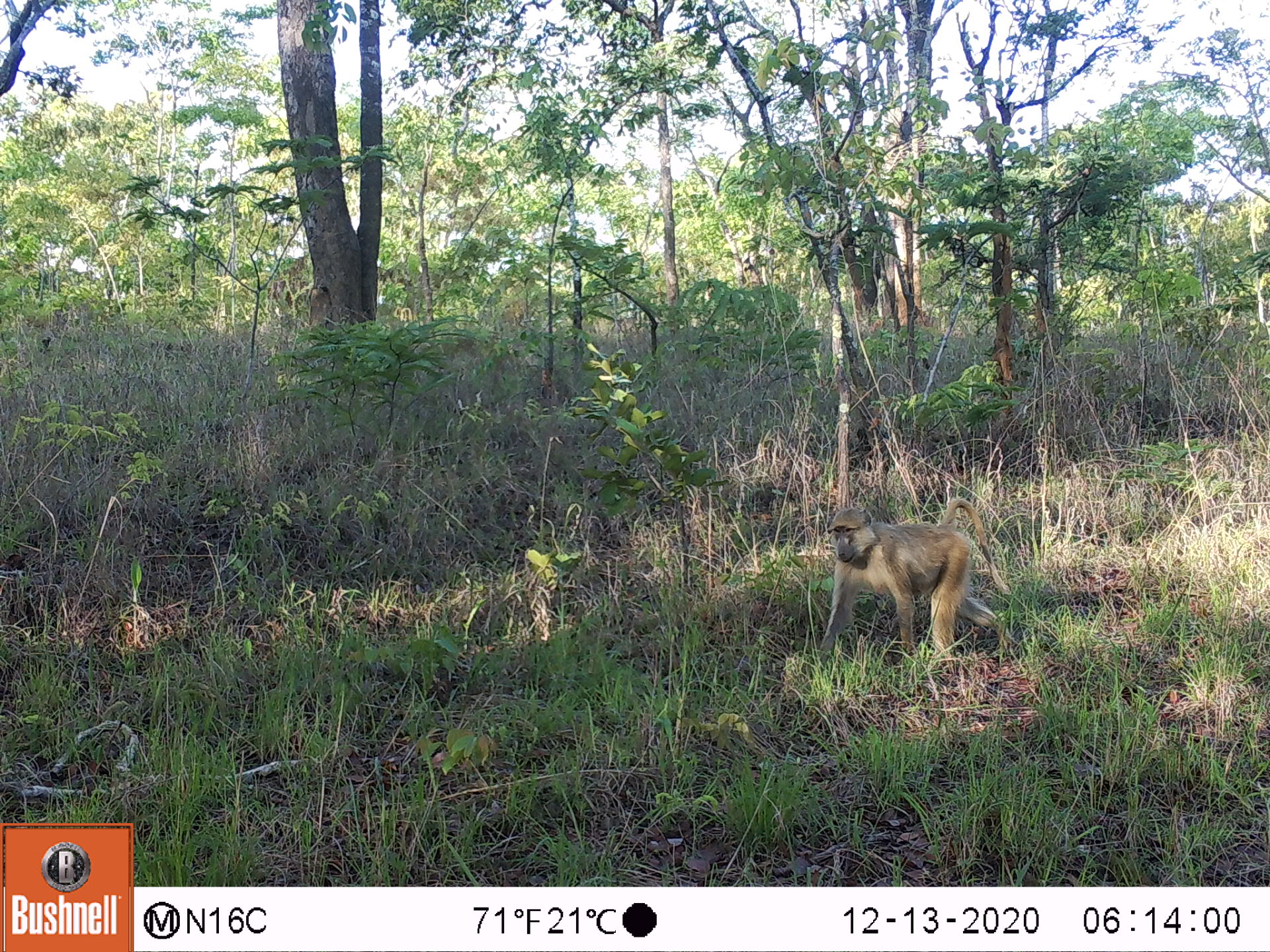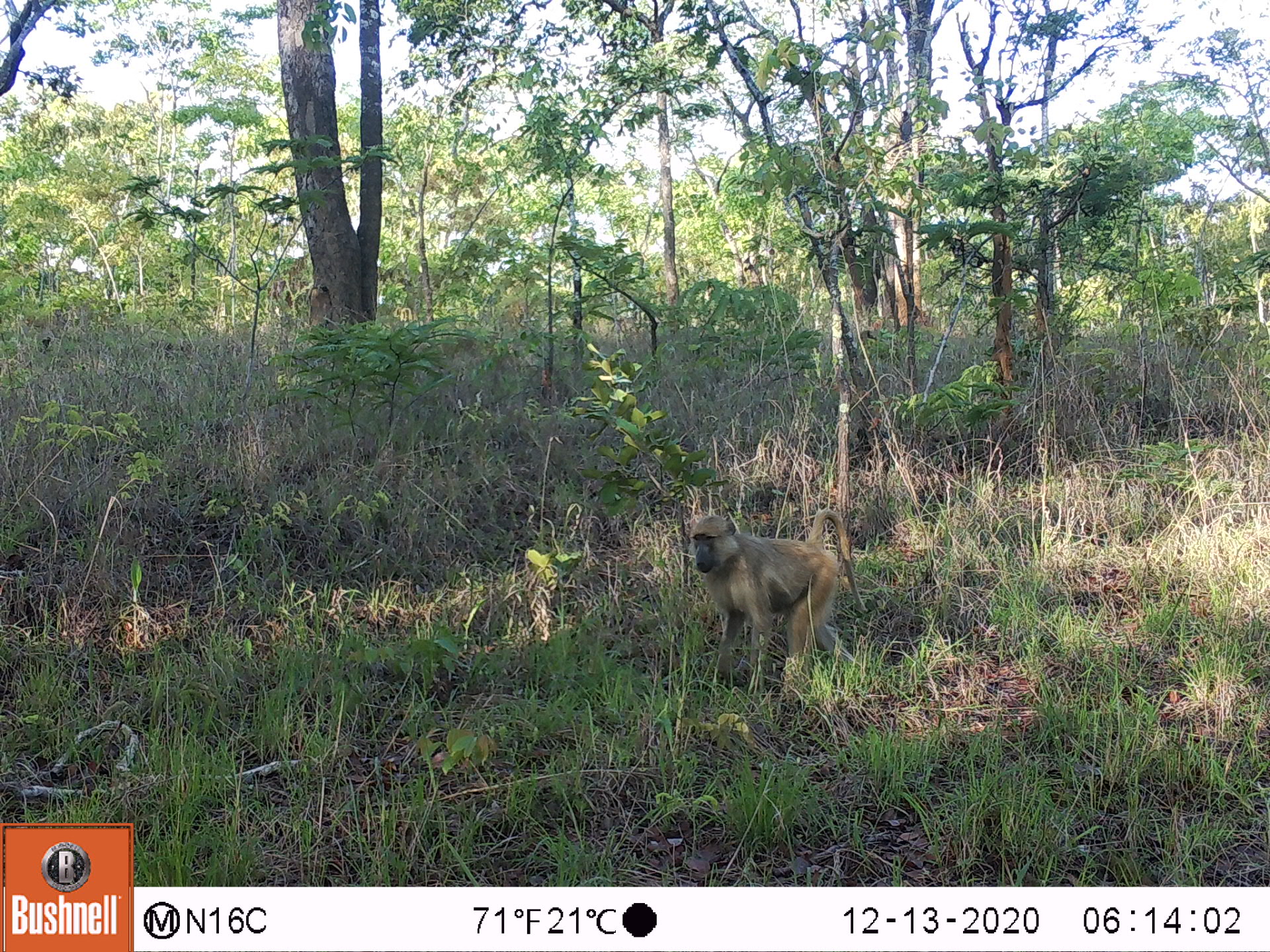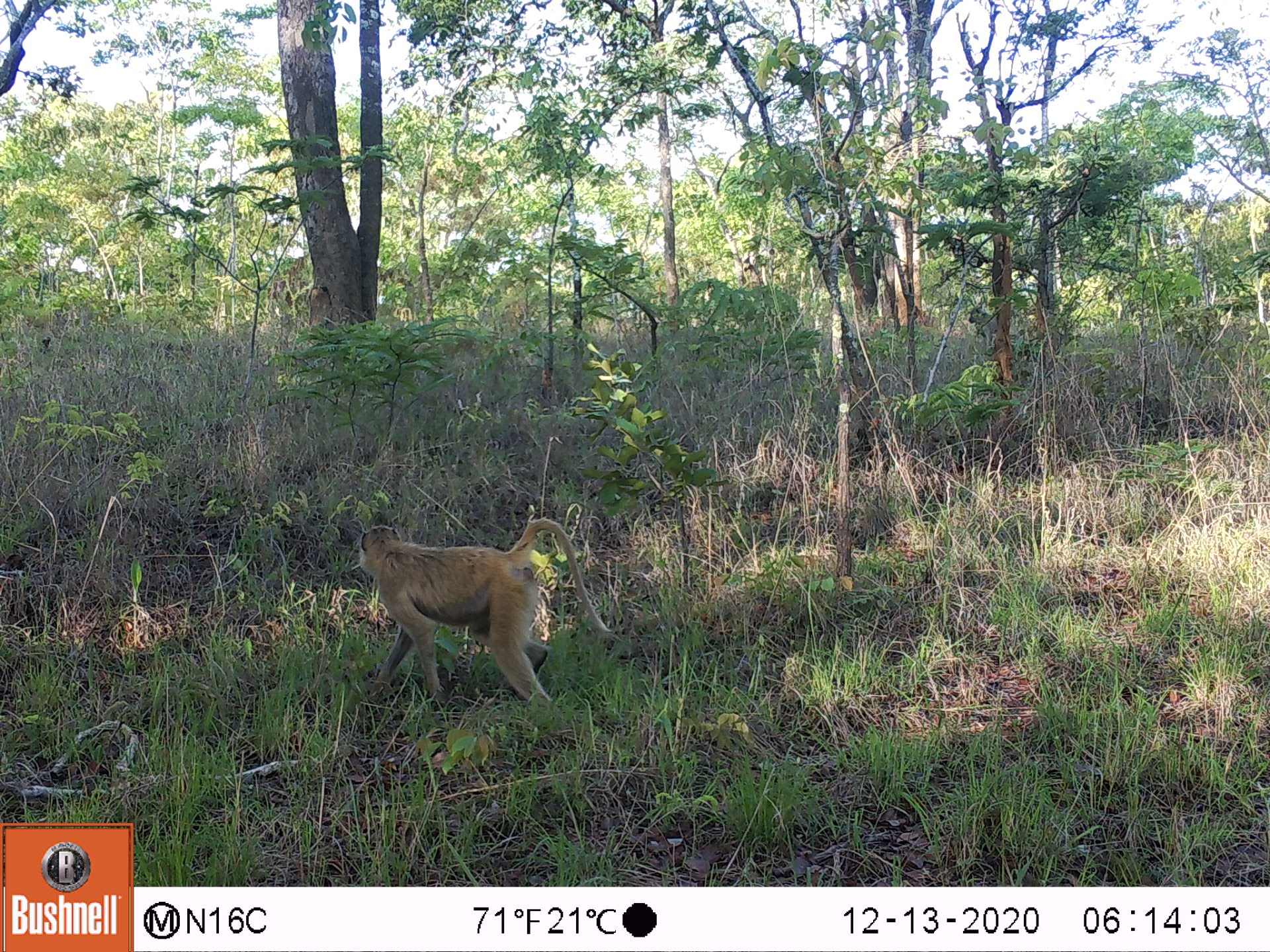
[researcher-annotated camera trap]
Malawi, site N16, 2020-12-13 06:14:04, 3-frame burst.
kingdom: Animalia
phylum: Chordata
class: Mammalia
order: Primates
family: Cercopithecidae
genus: Papio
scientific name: Papio cynocephalus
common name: yellow baboon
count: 1